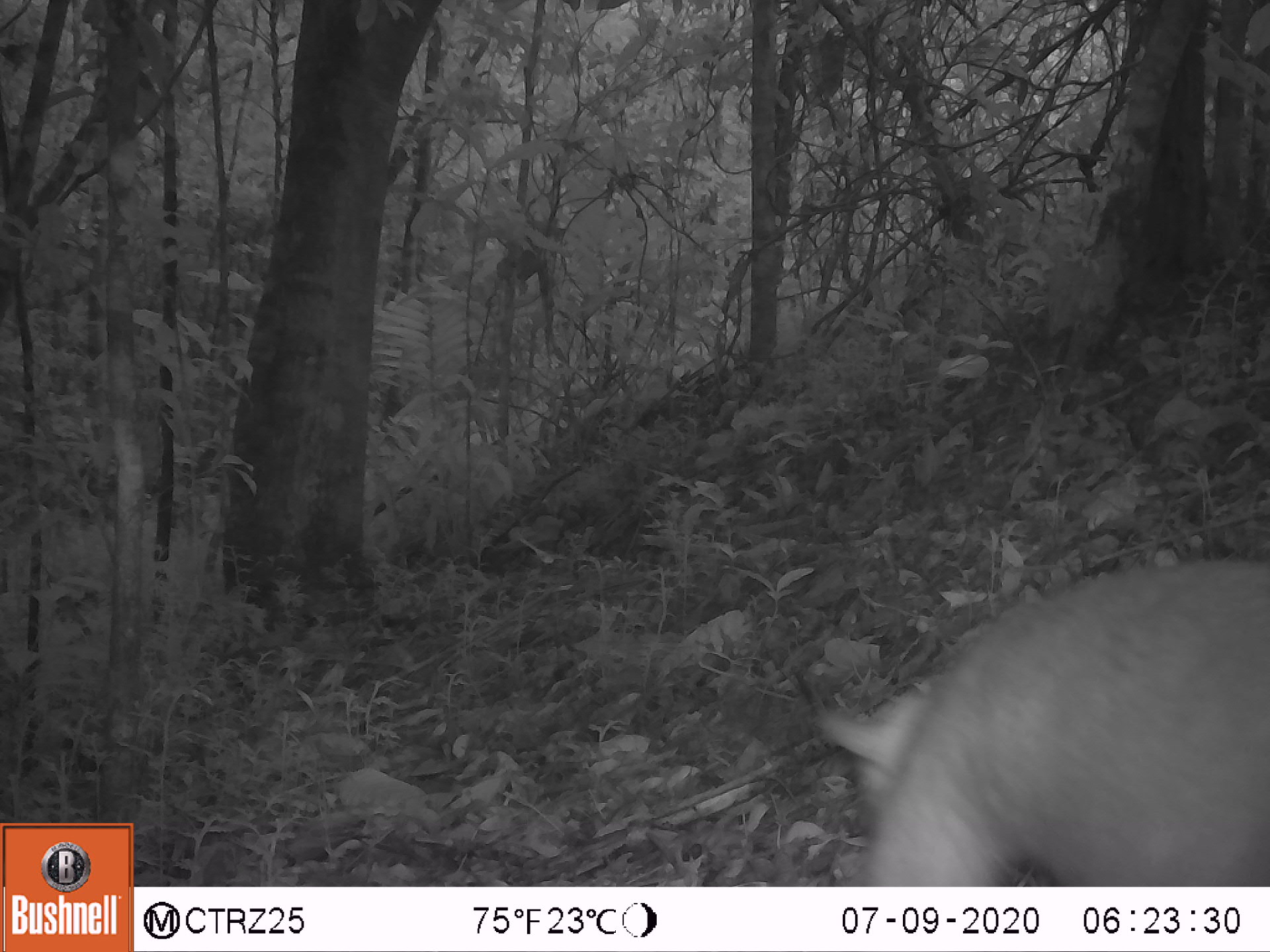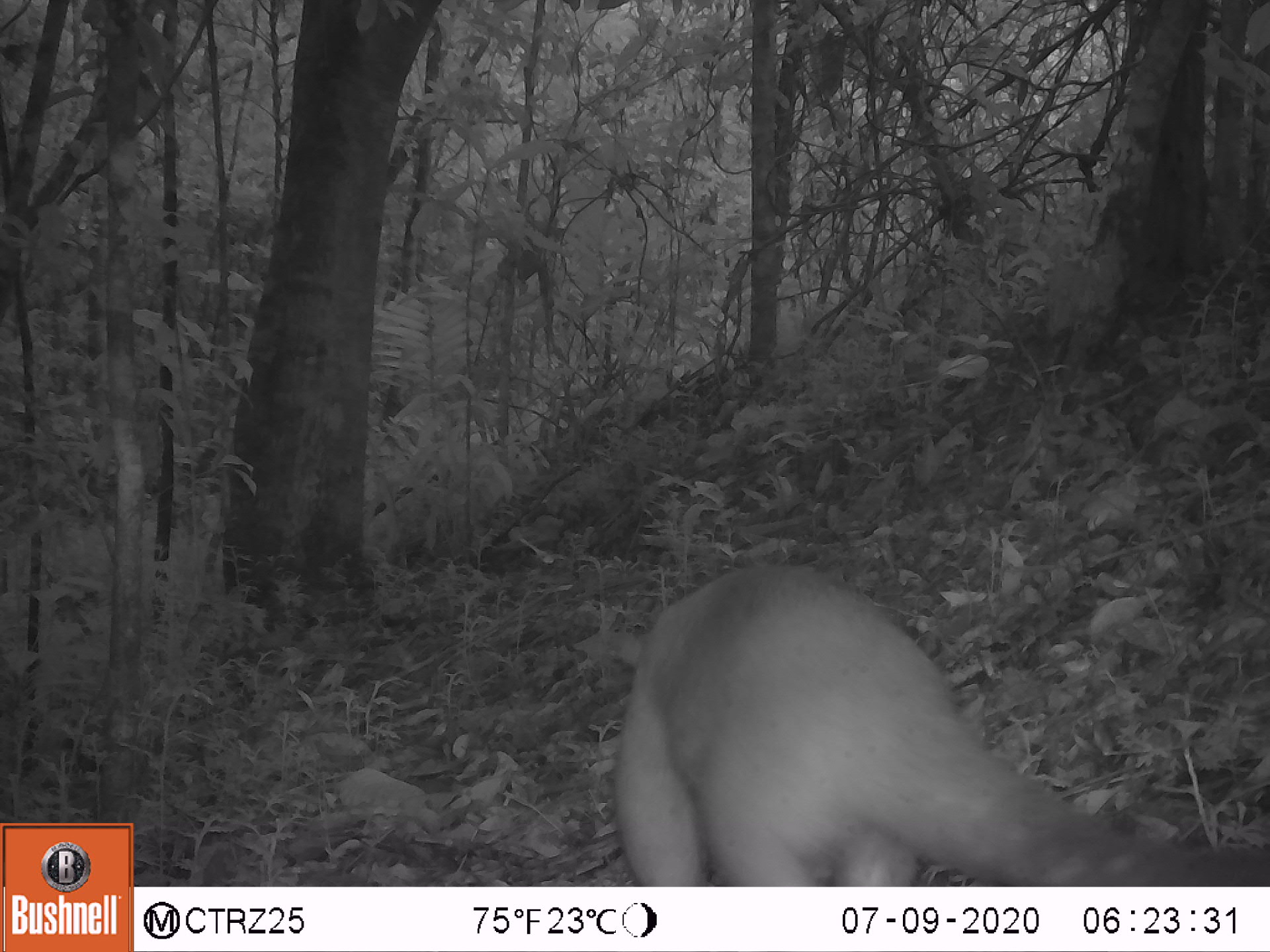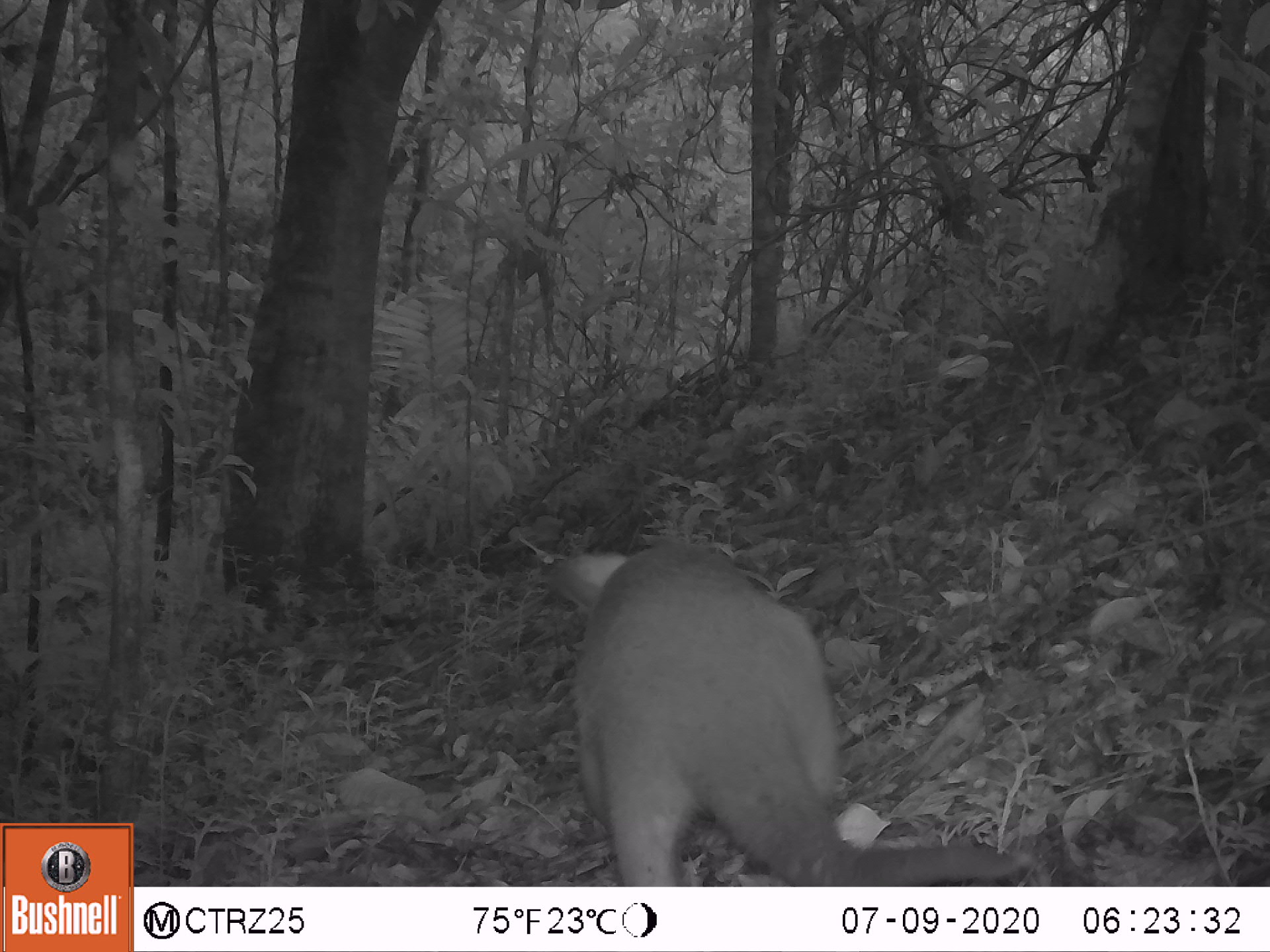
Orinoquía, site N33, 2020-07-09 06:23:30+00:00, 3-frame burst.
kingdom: Animalia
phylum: Chordata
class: Mammalia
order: Pilosa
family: Myrmecophagidae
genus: Tamandua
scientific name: Tamandua tetradactyla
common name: southern tamandua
Southern tamandua (Tamandua tetradactyla).